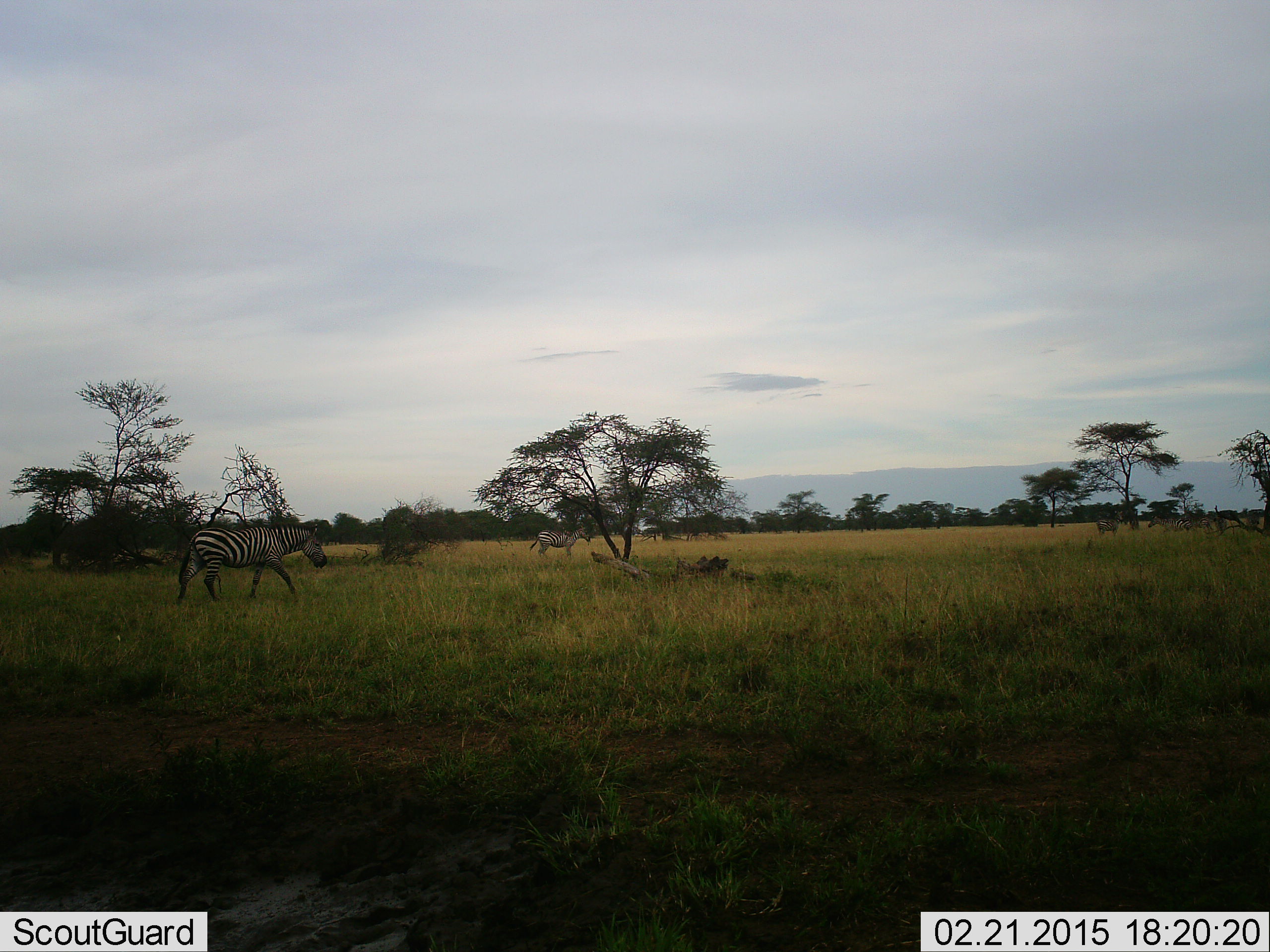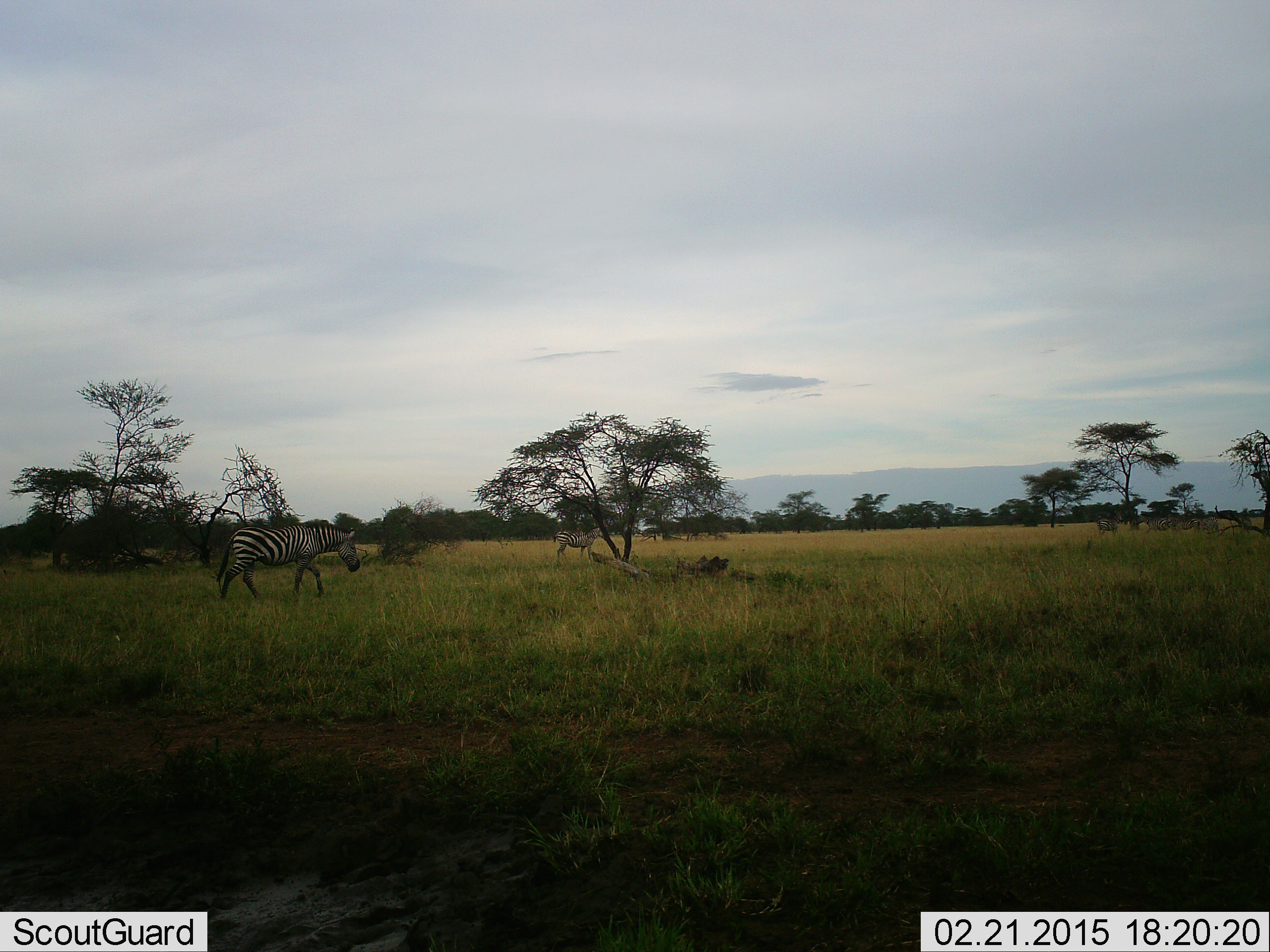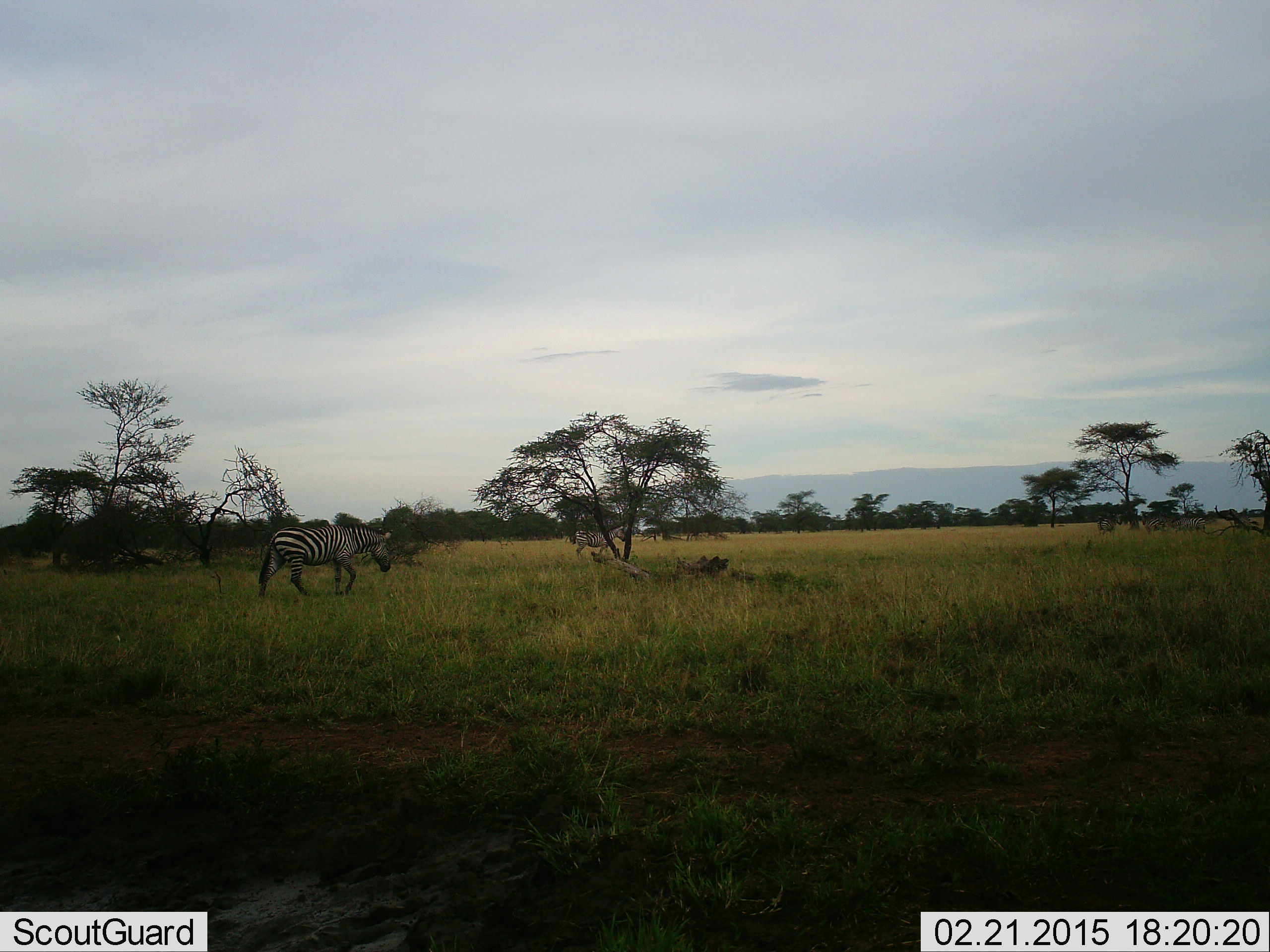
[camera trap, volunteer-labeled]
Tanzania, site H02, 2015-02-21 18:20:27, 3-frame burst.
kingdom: Animalia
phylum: Chordata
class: Mammalia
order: Perissodactyla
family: Equidae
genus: Equus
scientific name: Equus quagga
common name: plains zebra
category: zebra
Zebra (plains zebra) (Equus quagga), count 2. Behavior (volunteer vote fractions): standing 30%, resting 0%, moving 90%, interacting 0%. Young present (vote fraction): 0%. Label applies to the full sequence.